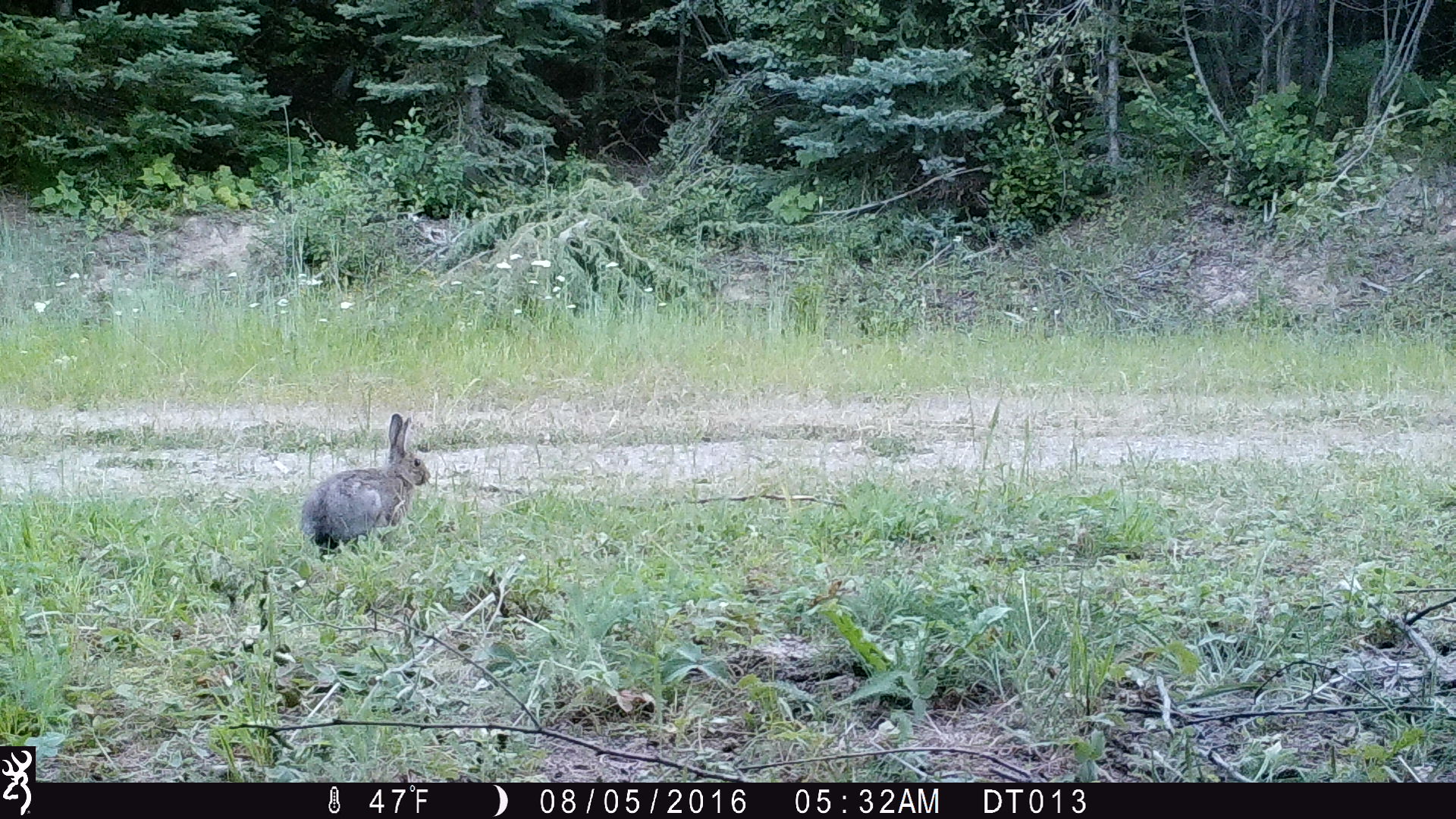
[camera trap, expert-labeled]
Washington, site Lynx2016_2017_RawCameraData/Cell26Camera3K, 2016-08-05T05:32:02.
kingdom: Animalia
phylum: Chordata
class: Mammalia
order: Lagomorpha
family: Leporidae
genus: Lepus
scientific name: Lepus americanus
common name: snowshoe hare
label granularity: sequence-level